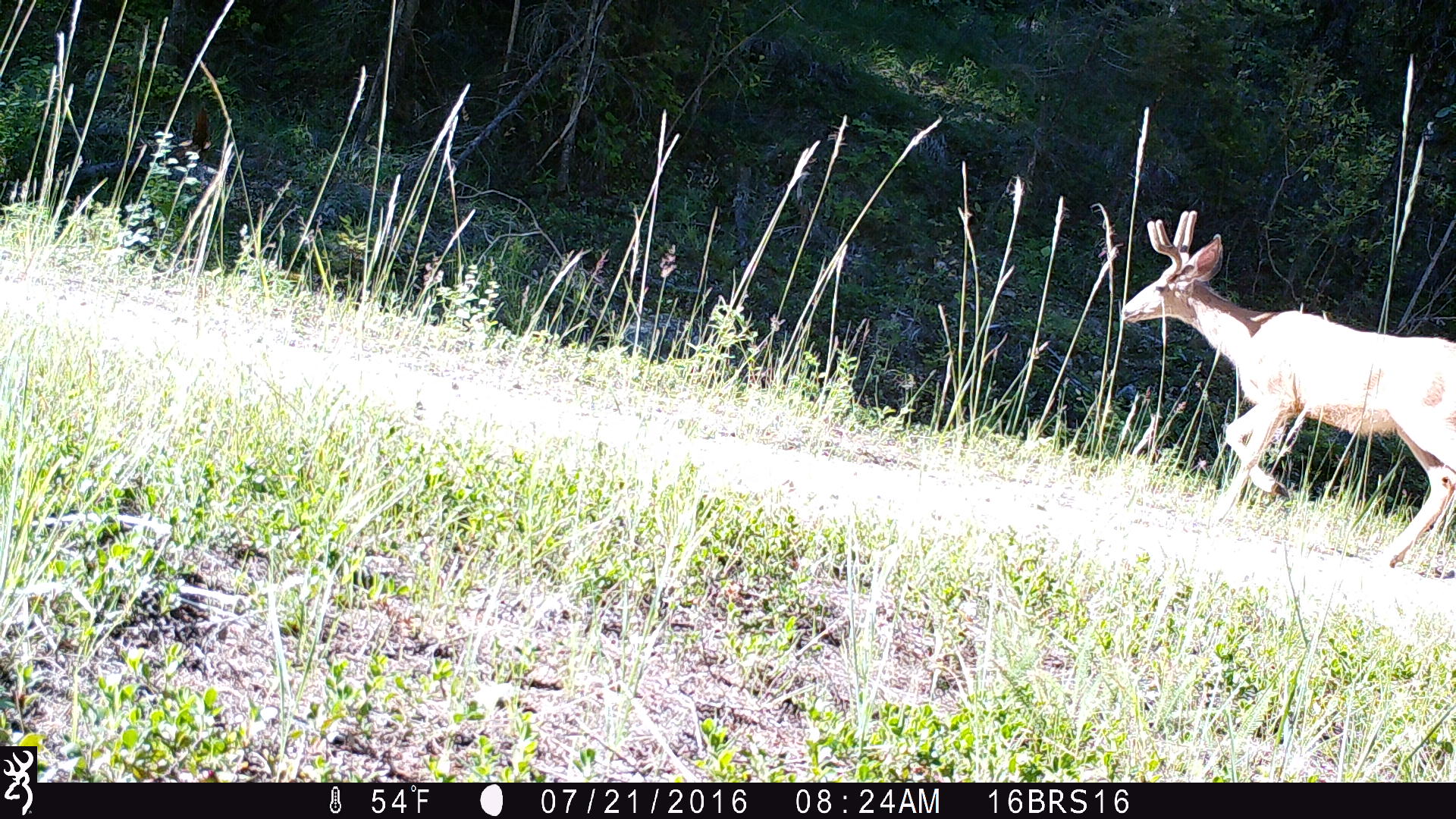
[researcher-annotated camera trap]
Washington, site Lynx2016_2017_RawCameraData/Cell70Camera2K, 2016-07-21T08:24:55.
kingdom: Animalia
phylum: Chordata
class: Mammalia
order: Artiodactyla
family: Cervidae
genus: Odocoileus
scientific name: Odocoileus hemionus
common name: mule deer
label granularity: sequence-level